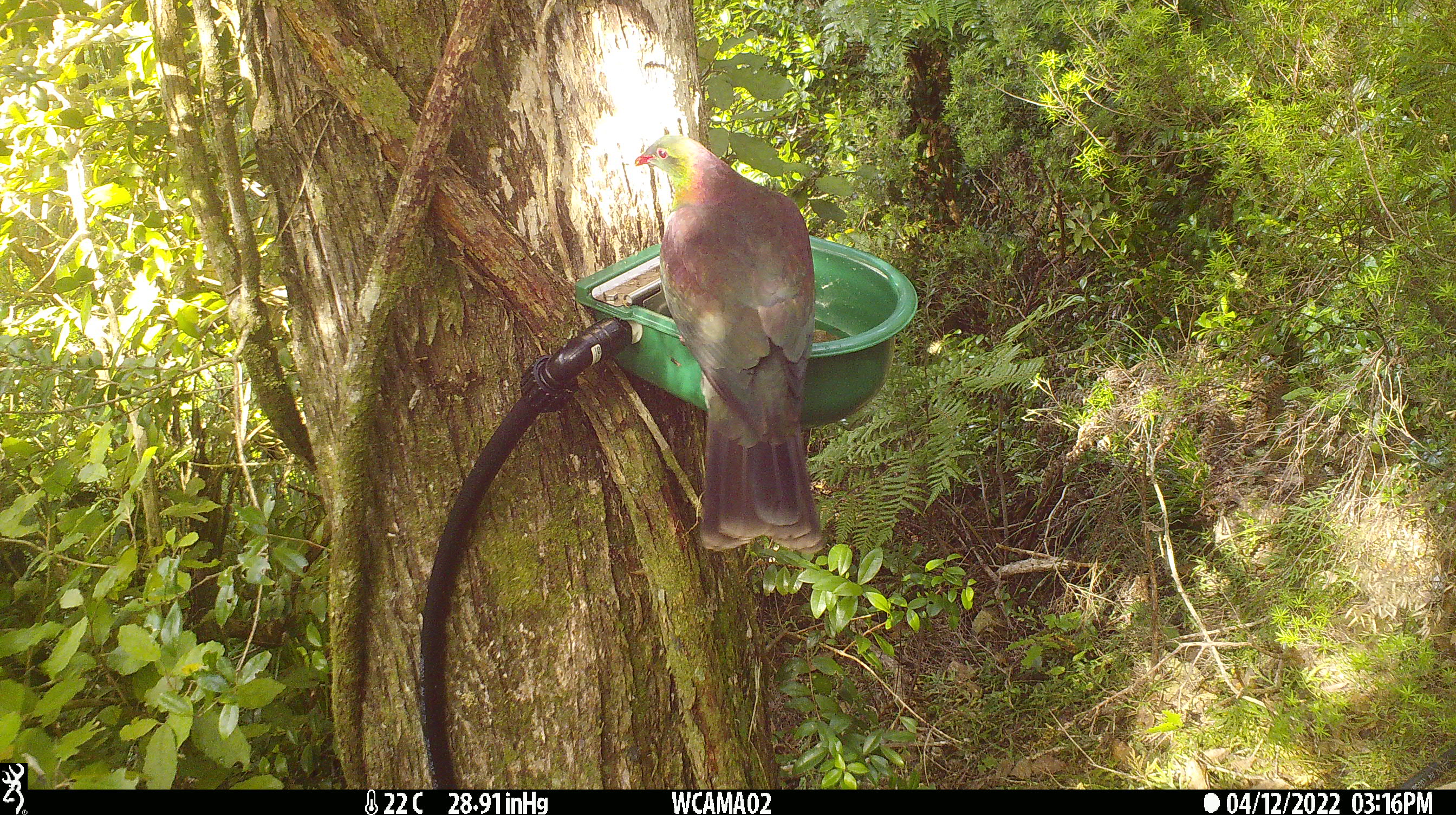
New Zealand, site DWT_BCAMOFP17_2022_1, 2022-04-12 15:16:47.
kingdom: Animalia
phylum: Chordata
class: Aves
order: Columbiformes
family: Columbidae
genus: Hemiphaga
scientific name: Hemiphaga novaeseelandiae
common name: new zealand pigeon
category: kereru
Kereru (new zealand pigeon) (Hemiphaga novaeseelandiae).